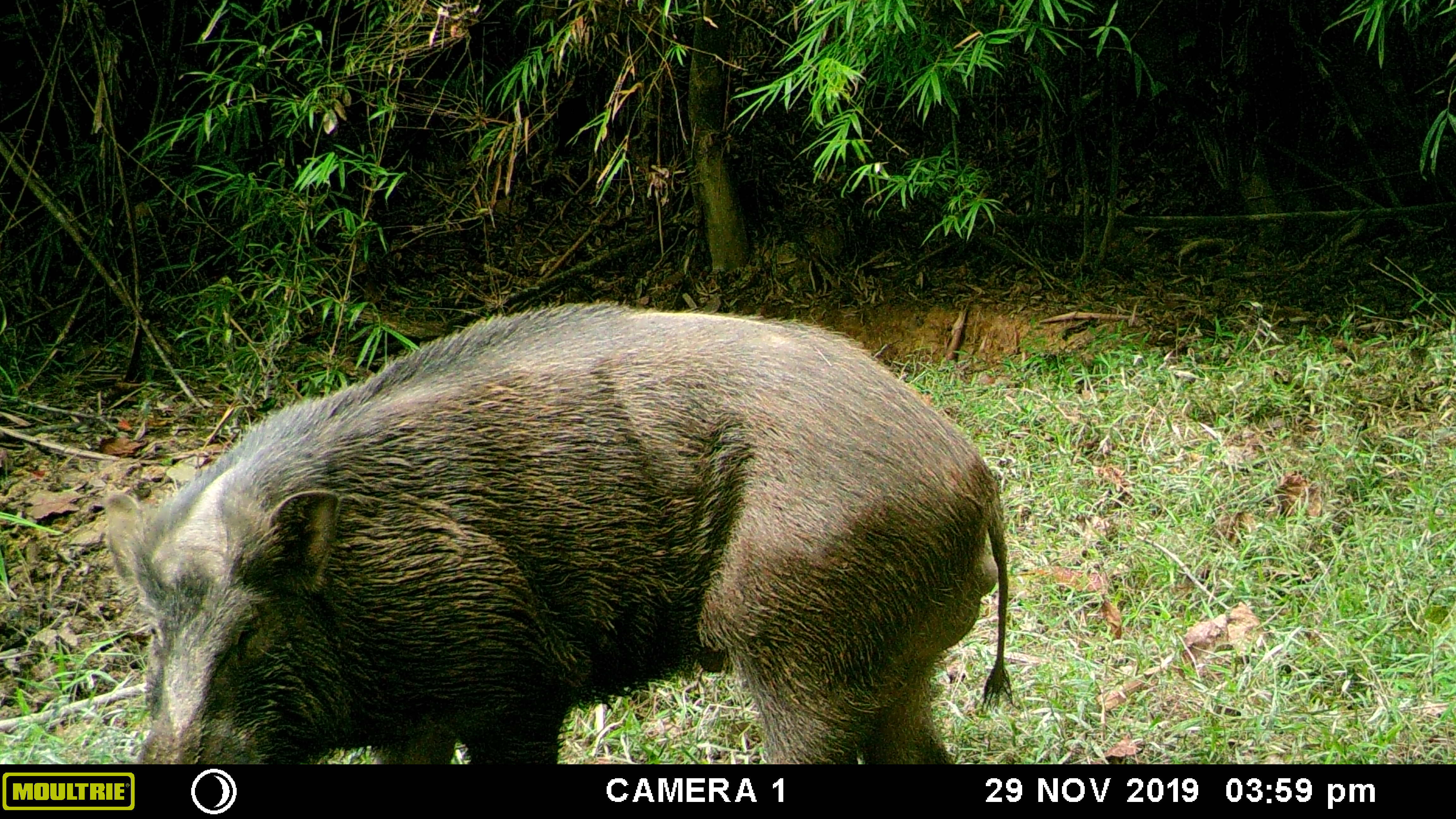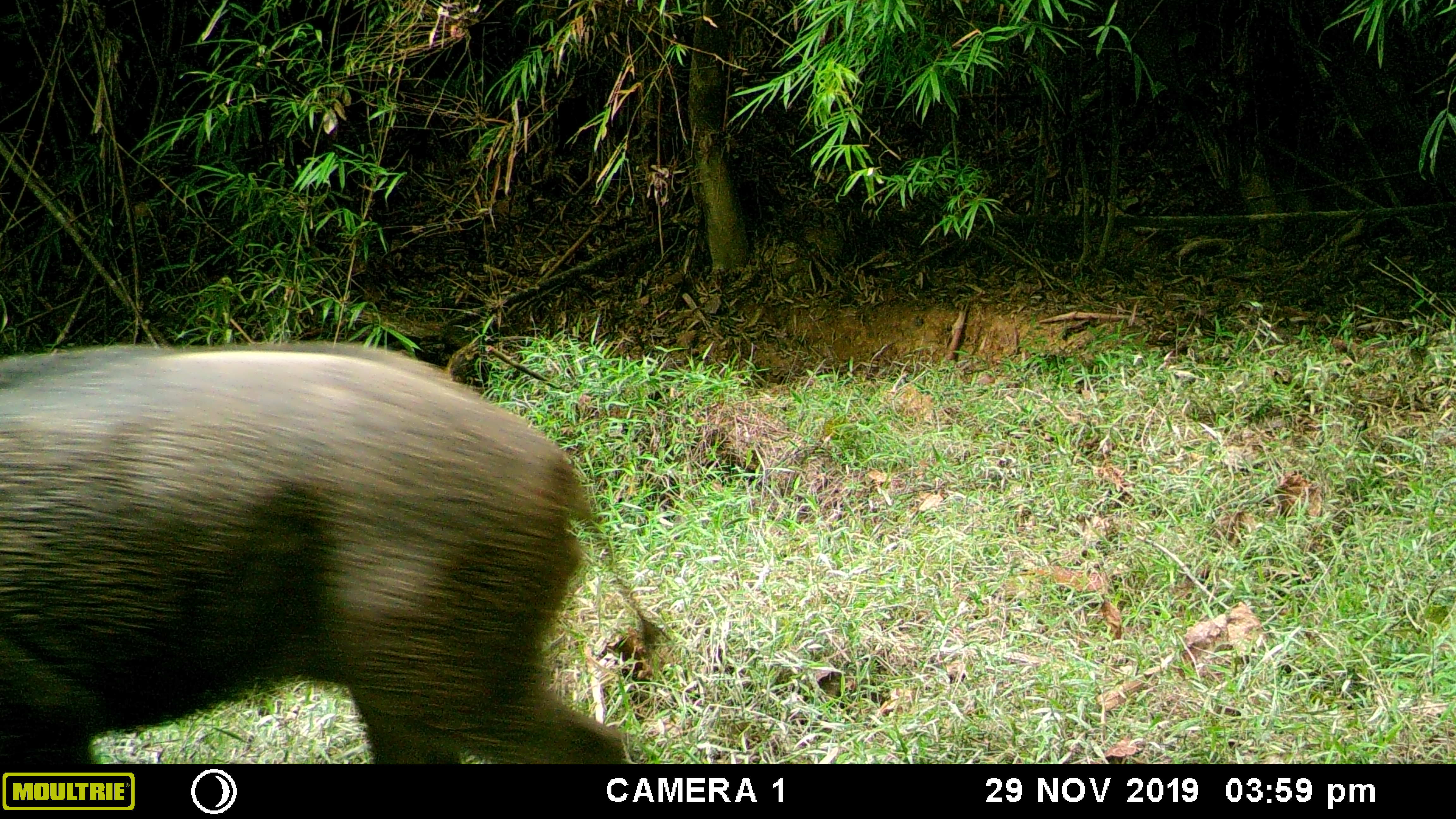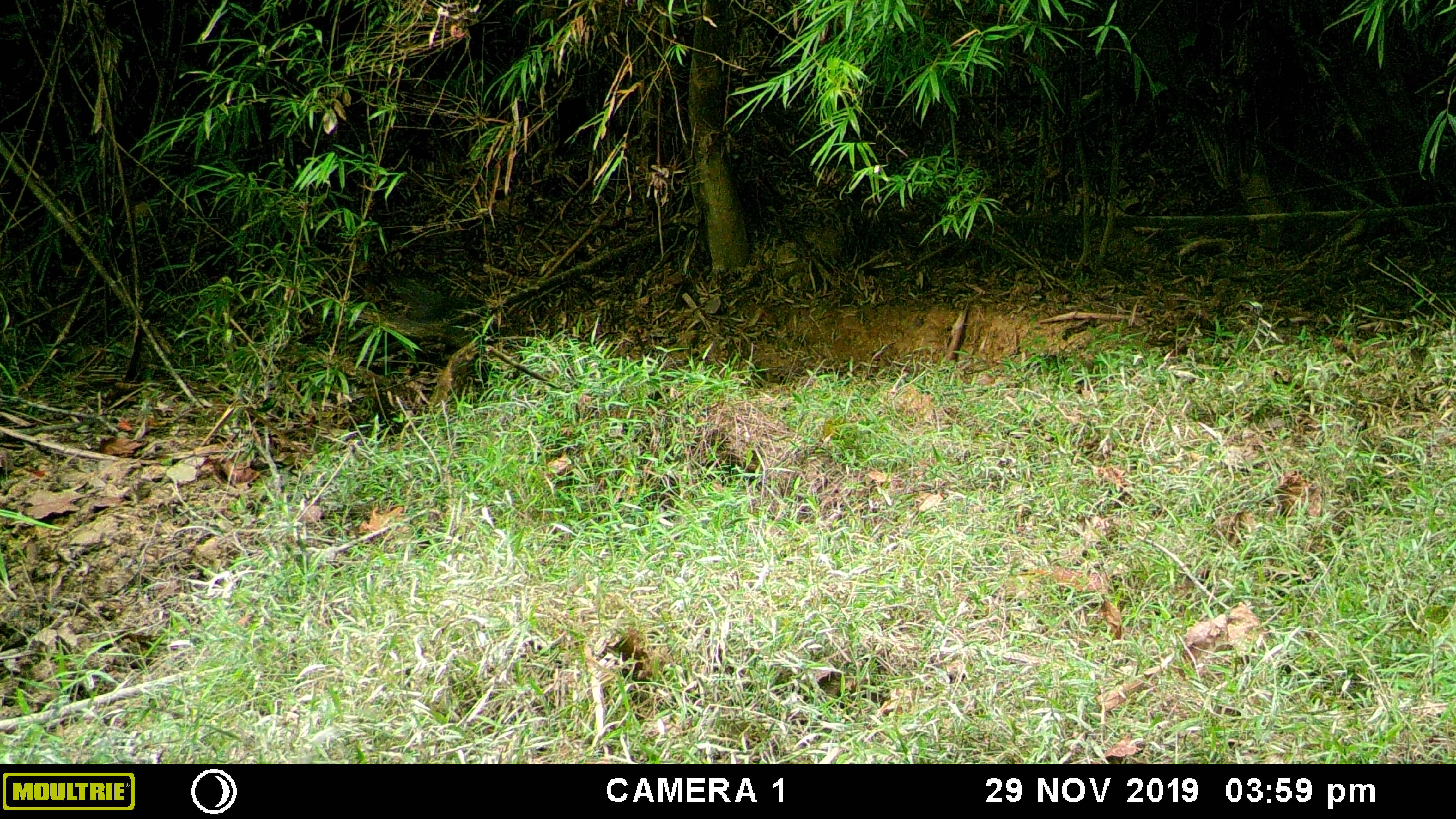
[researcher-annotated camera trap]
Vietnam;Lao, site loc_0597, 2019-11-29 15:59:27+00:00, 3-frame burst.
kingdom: Animalia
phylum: Chordata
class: Mammalia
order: Artiodactyla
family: Suidae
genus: Sus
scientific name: Sus scrofa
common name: eurasian wild pig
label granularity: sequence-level